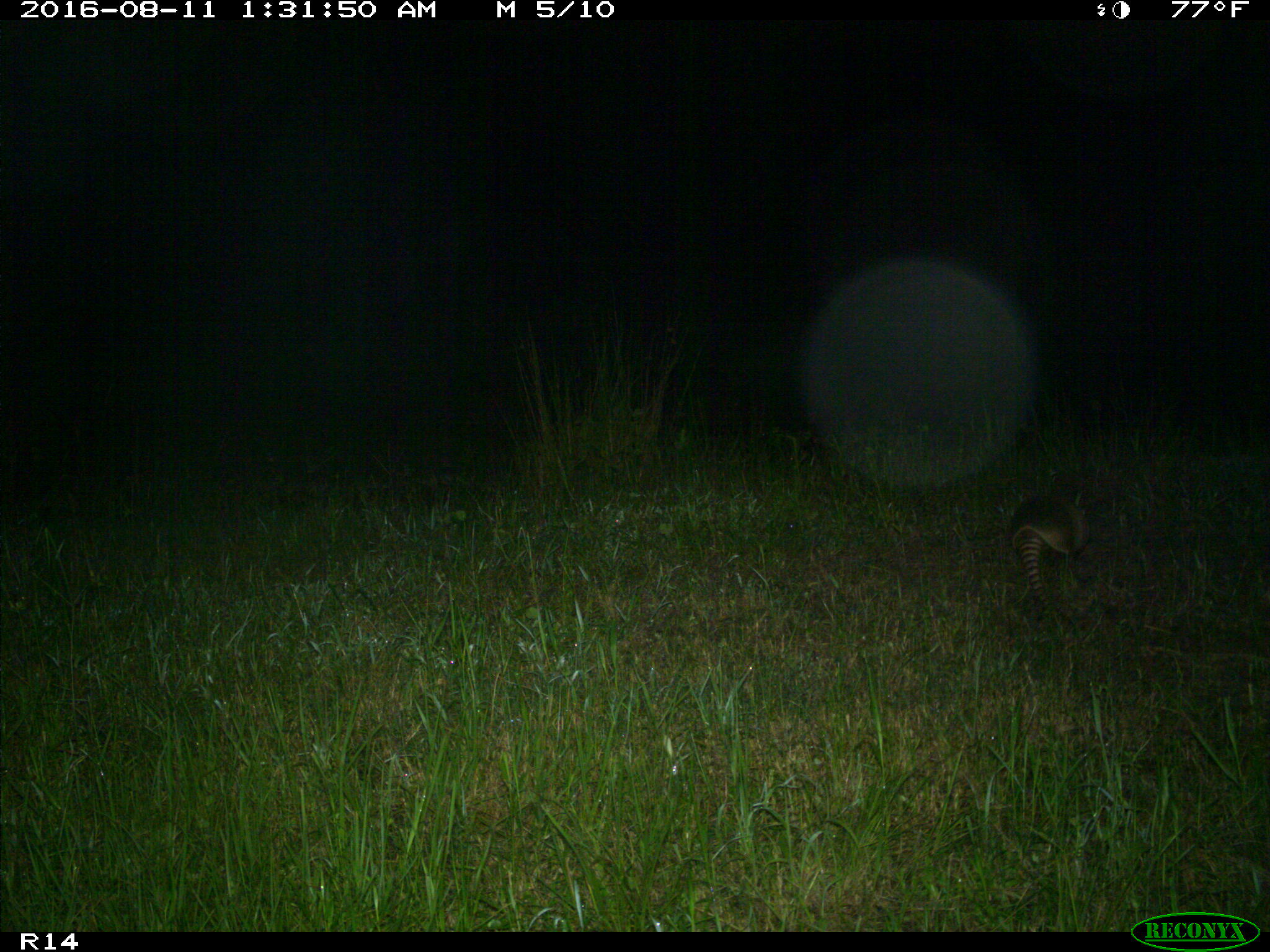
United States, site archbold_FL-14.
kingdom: Animalia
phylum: Chordata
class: Mammalia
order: Cingulata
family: Dasypodidae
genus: Dasypus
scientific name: Dasypus novemcinctus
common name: nine-banded armadillo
Dasypus novemcinctus (nine-banded armadillo).